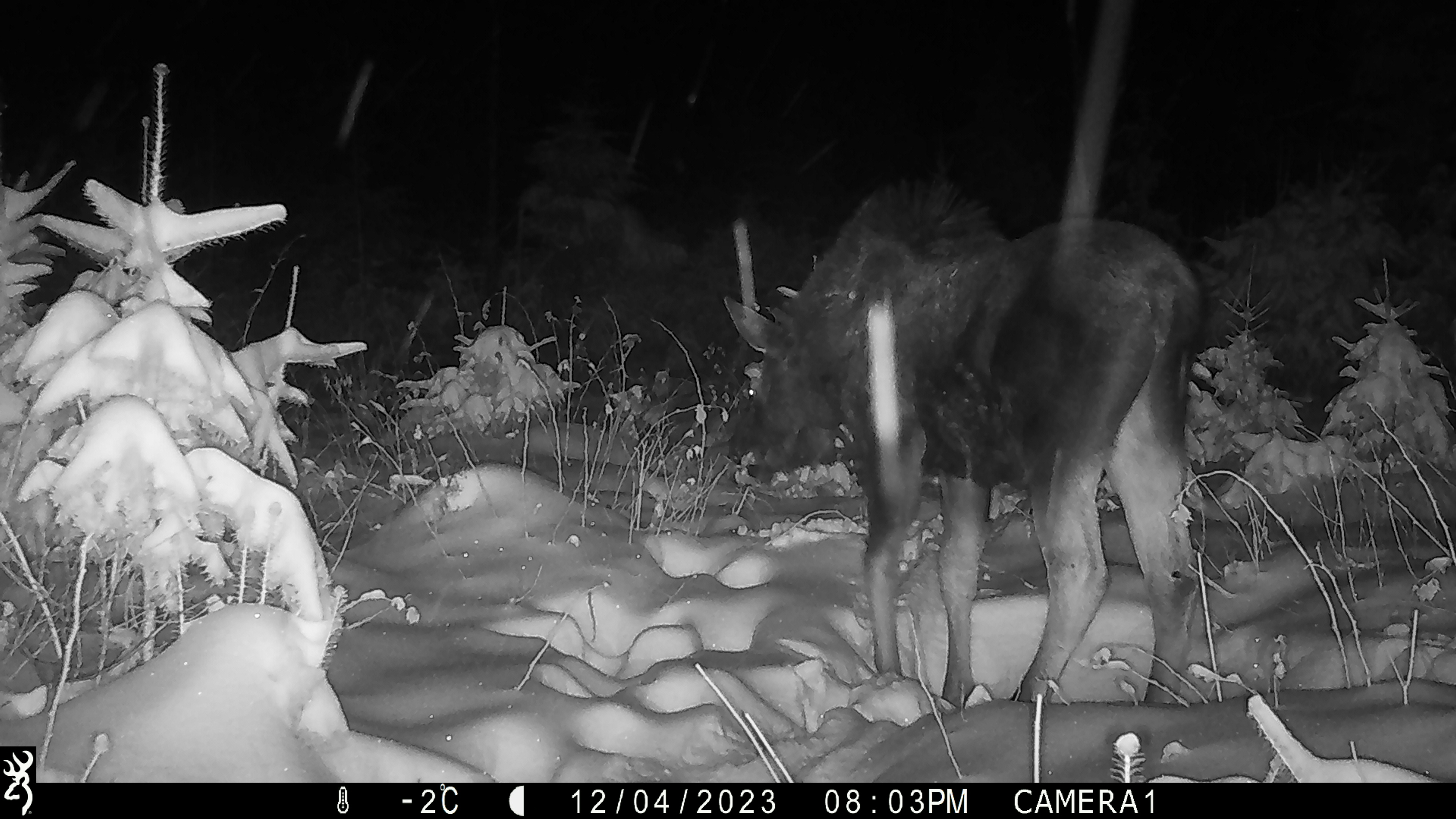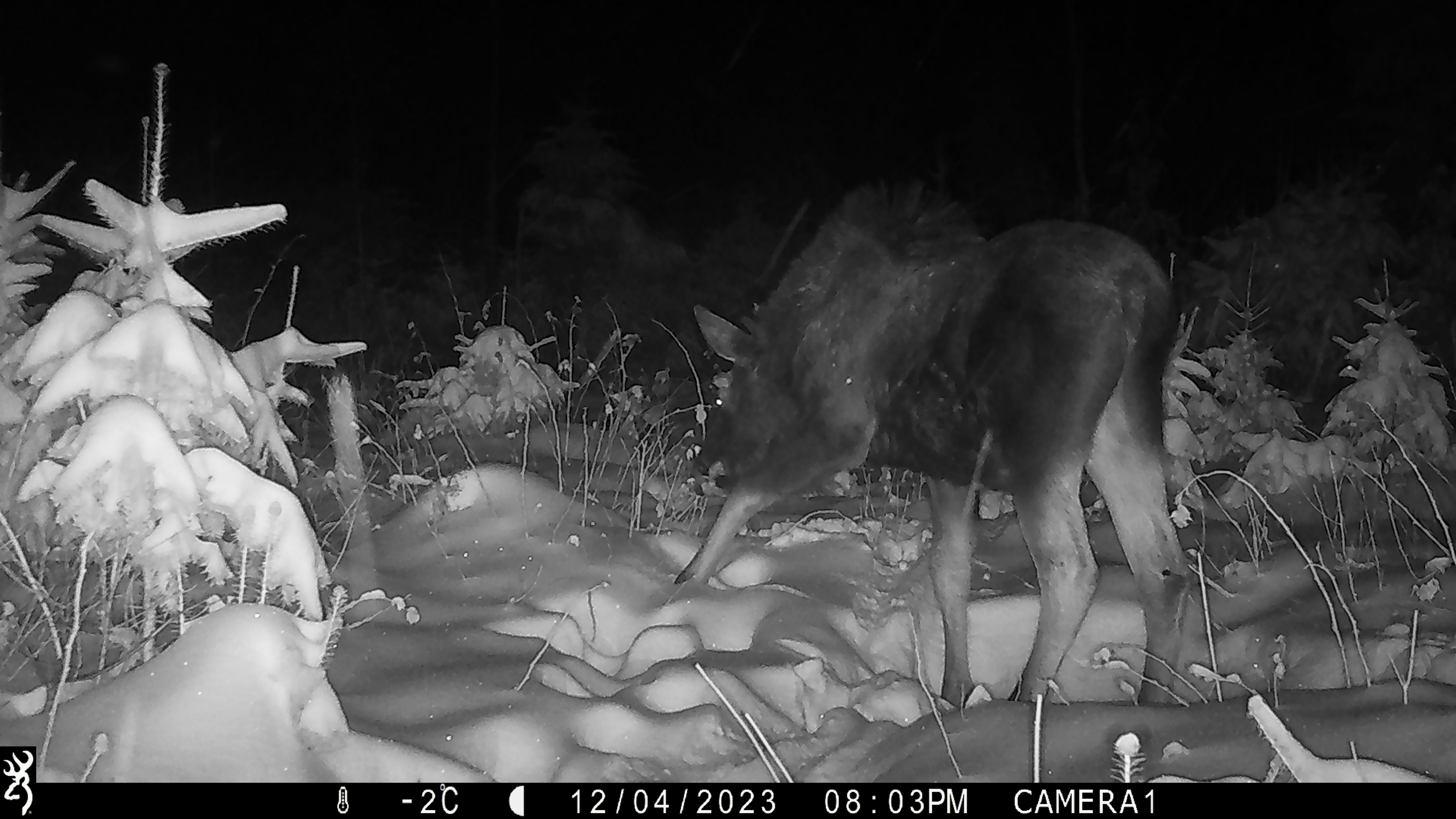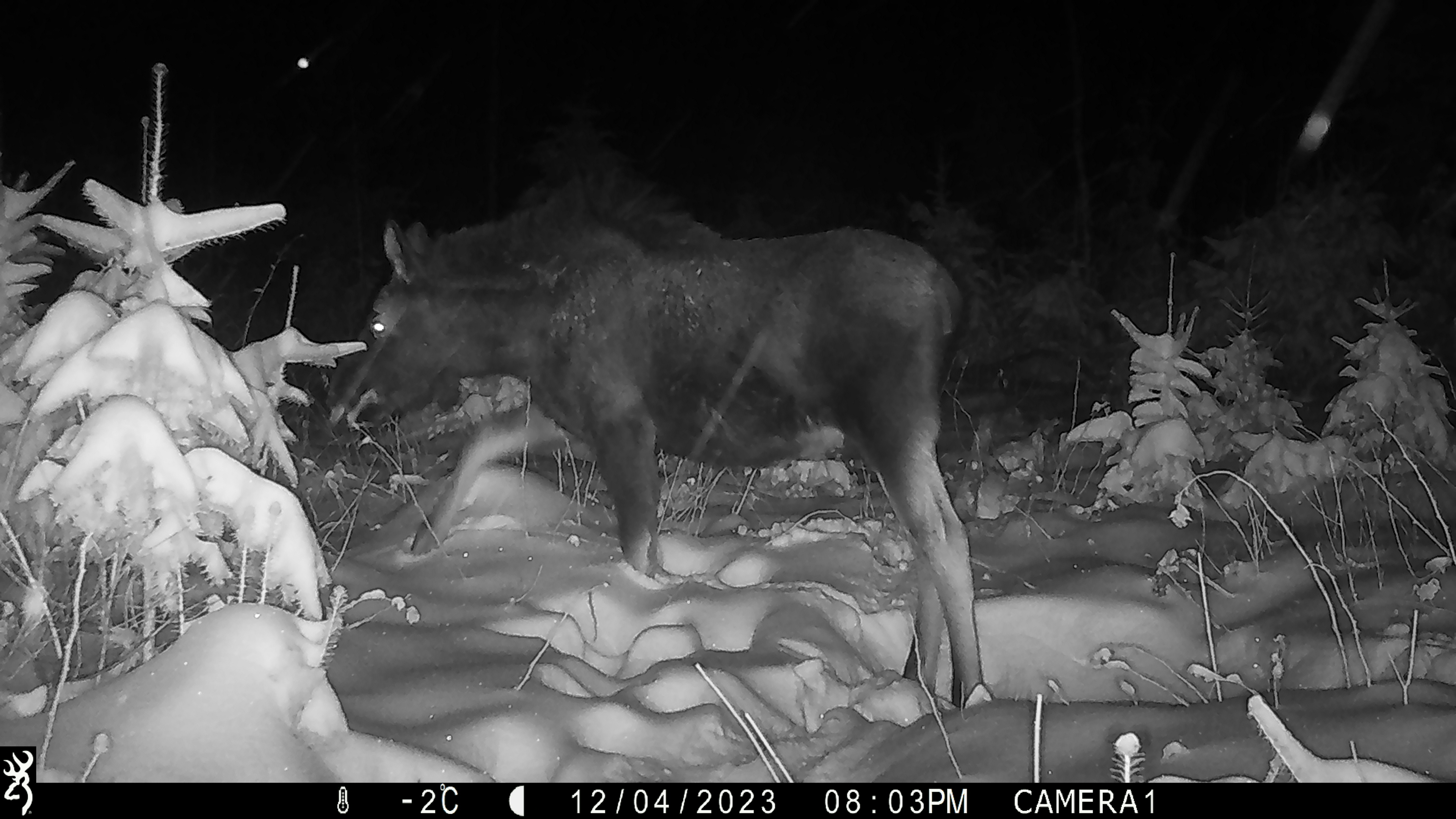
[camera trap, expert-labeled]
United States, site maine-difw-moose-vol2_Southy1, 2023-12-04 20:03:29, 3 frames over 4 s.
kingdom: Animalia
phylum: Chordata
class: Mammalia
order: Artiodactyla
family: Cervidae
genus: Alces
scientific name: Alces alces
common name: moose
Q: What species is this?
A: Moose (Alces alces).